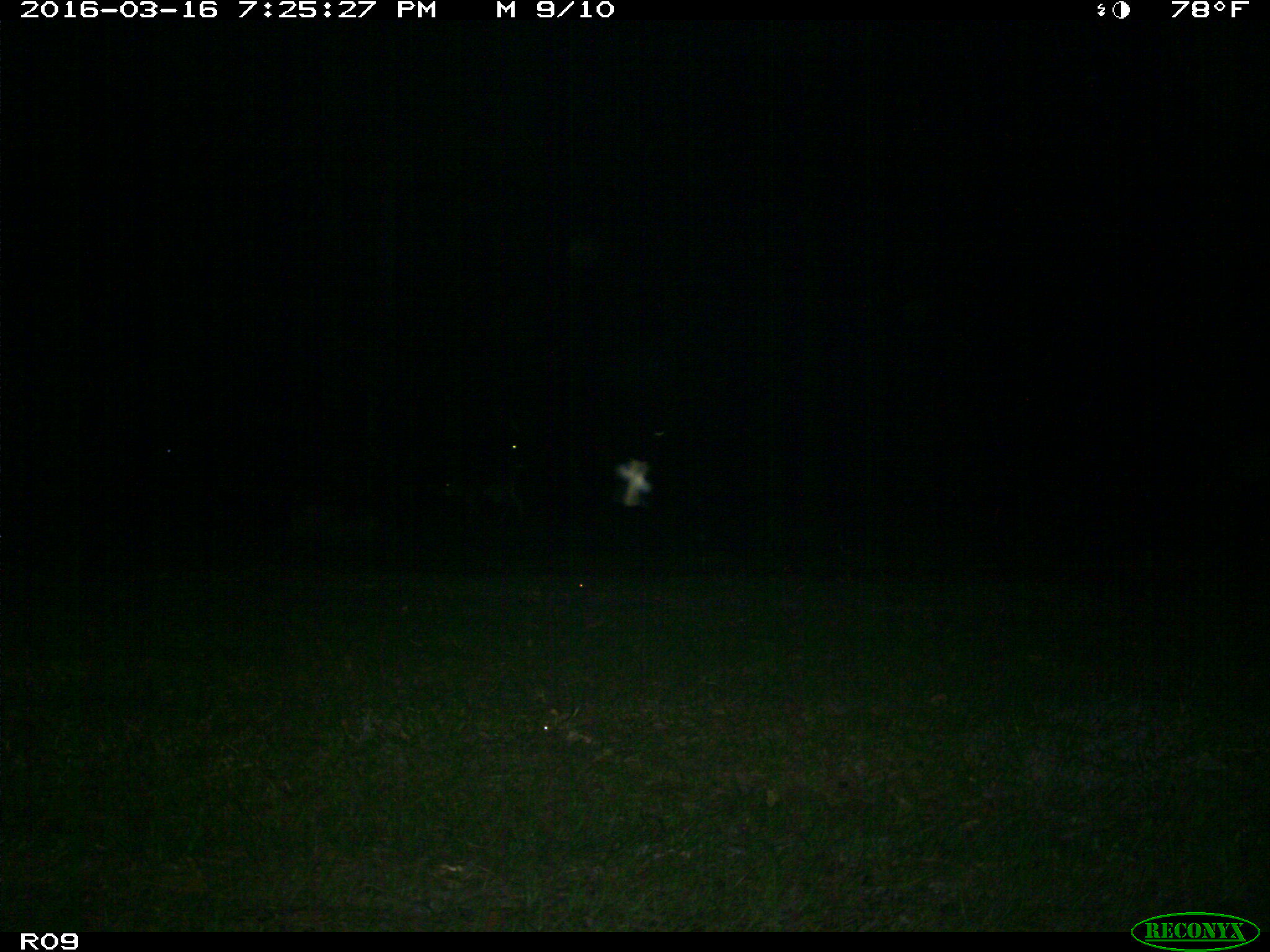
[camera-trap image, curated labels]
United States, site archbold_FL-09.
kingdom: Animalia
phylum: Chordata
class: Mammalia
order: Artiodactyla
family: Bovidae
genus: Bos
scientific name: Bos taurus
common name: domestic cow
Bos taurus (domestic cow).